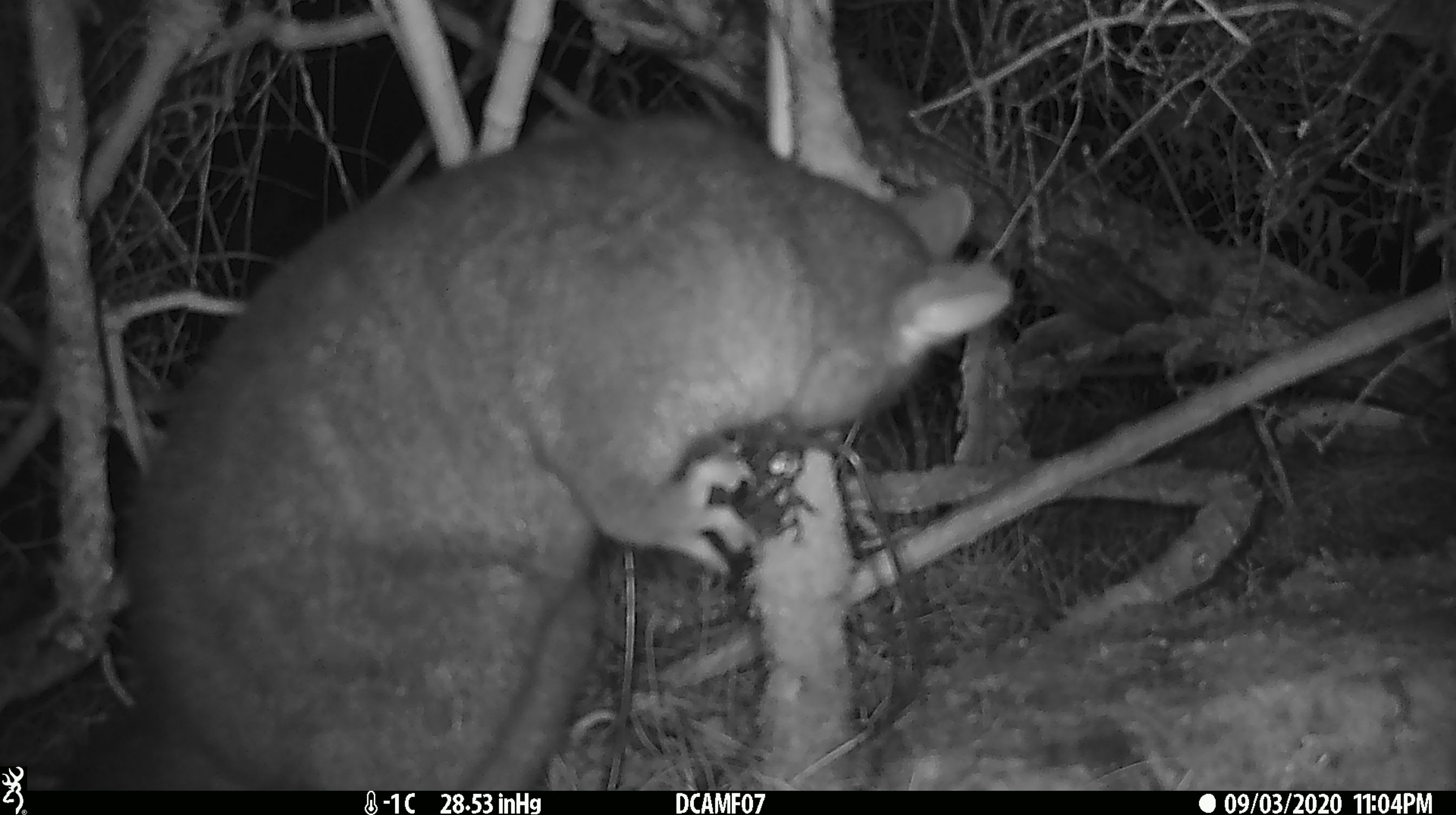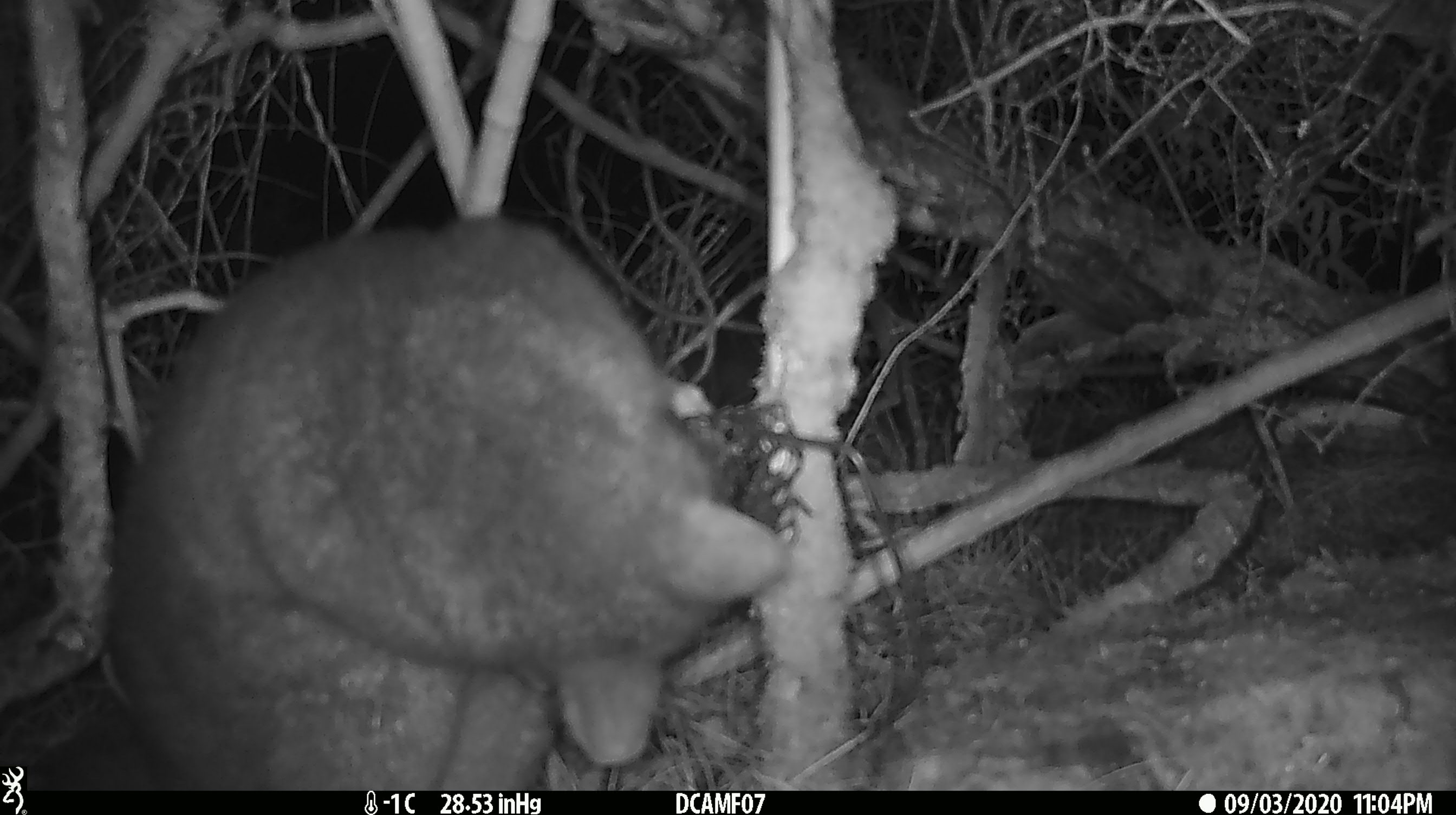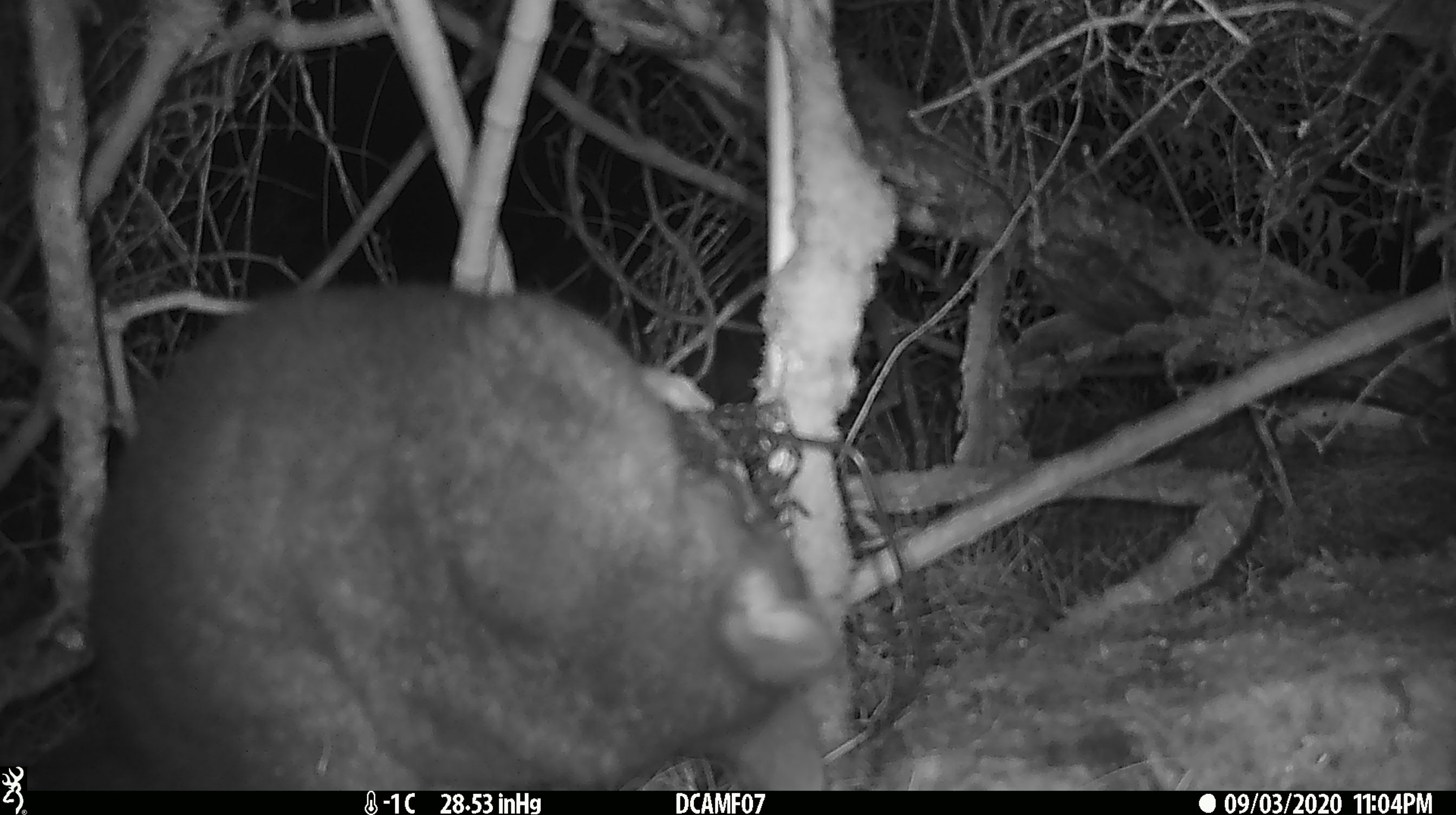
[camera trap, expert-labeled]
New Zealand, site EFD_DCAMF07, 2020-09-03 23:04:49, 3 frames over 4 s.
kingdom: Animalia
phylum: Chordata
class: Mammalia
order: Diprotodontia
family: Phalangeridae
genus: Trichosurus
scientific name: Trichosurus vulpecula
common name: common brushtail possum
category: possum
Possum (common brushtail possum) (Trichosurus vulpecula).